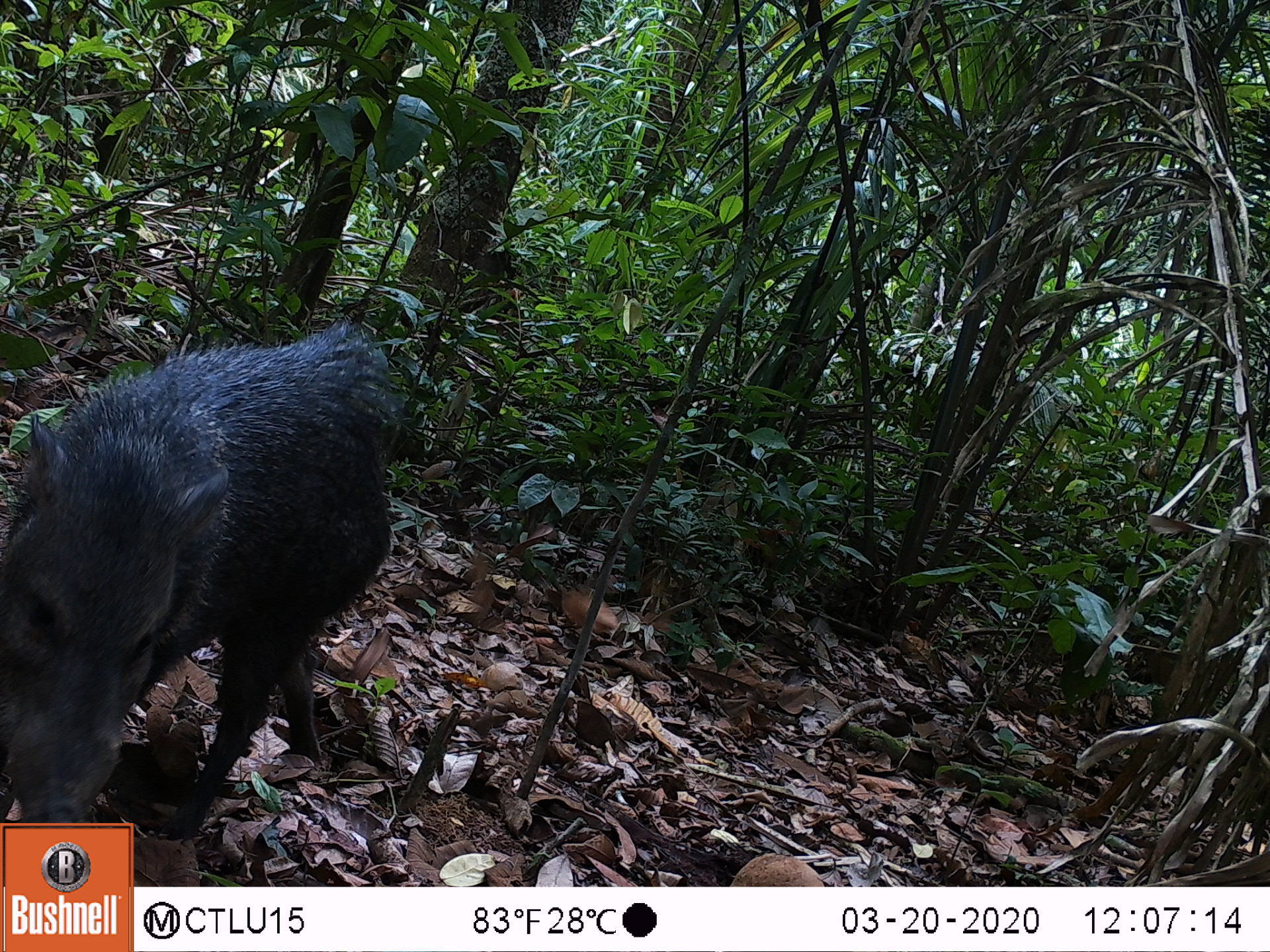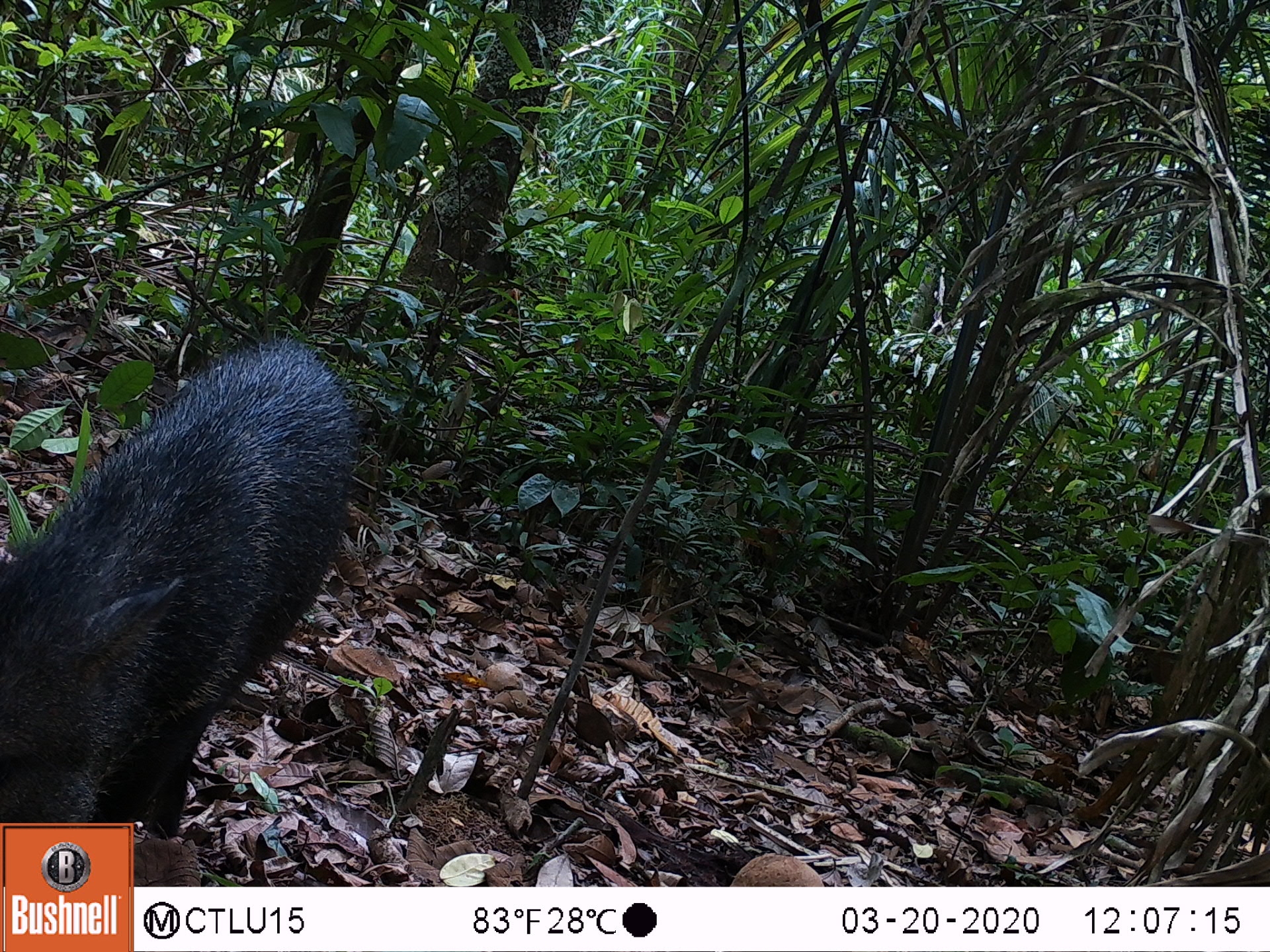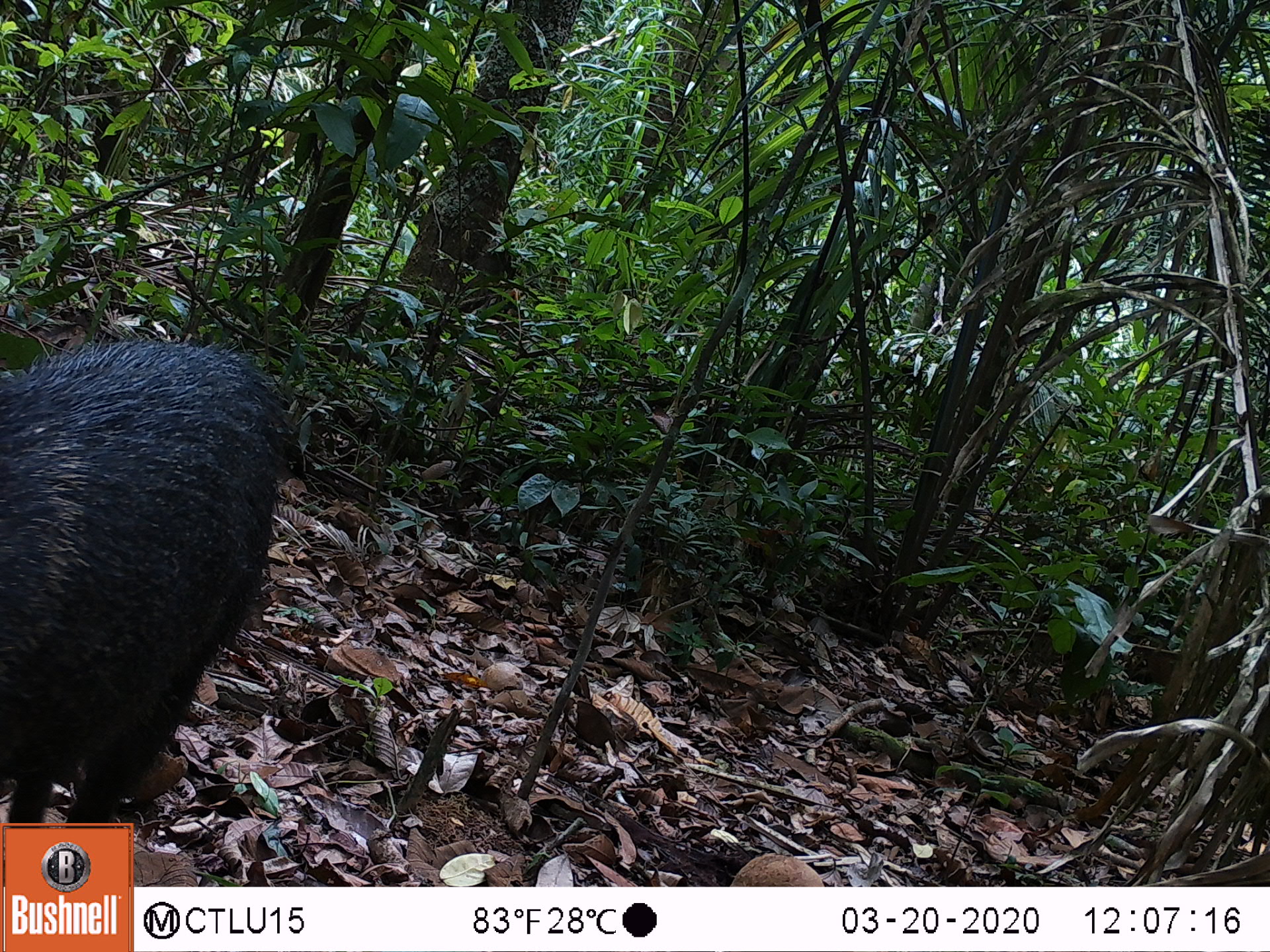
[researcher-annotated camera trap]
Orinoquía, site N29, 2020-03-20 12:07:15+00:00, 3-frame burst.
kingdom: Animalia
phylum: Chordata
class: Mammalia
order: Artiodactyla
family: Tayassuidae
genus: Pecari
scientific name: Pecari tajacu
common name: collared peccary